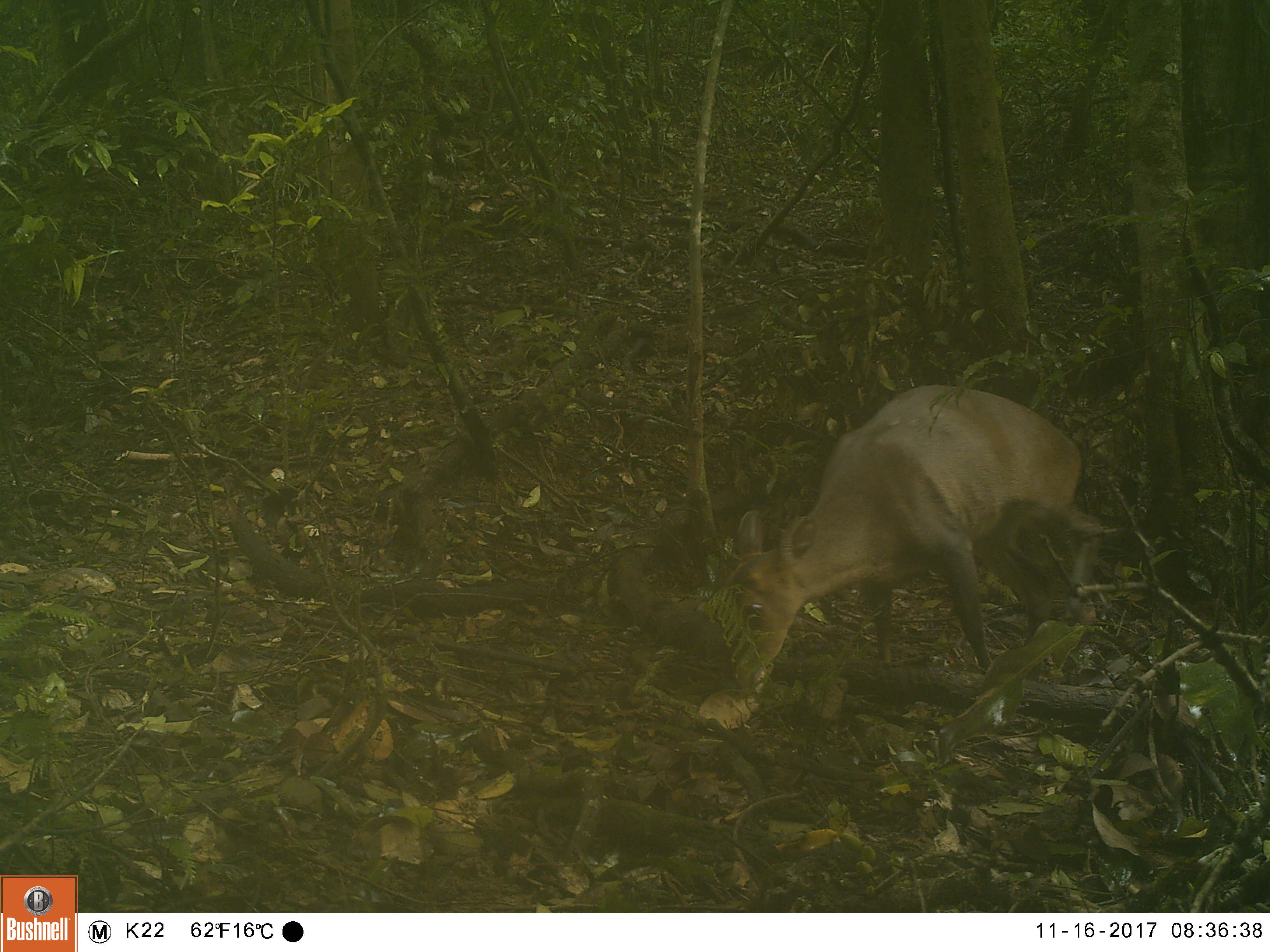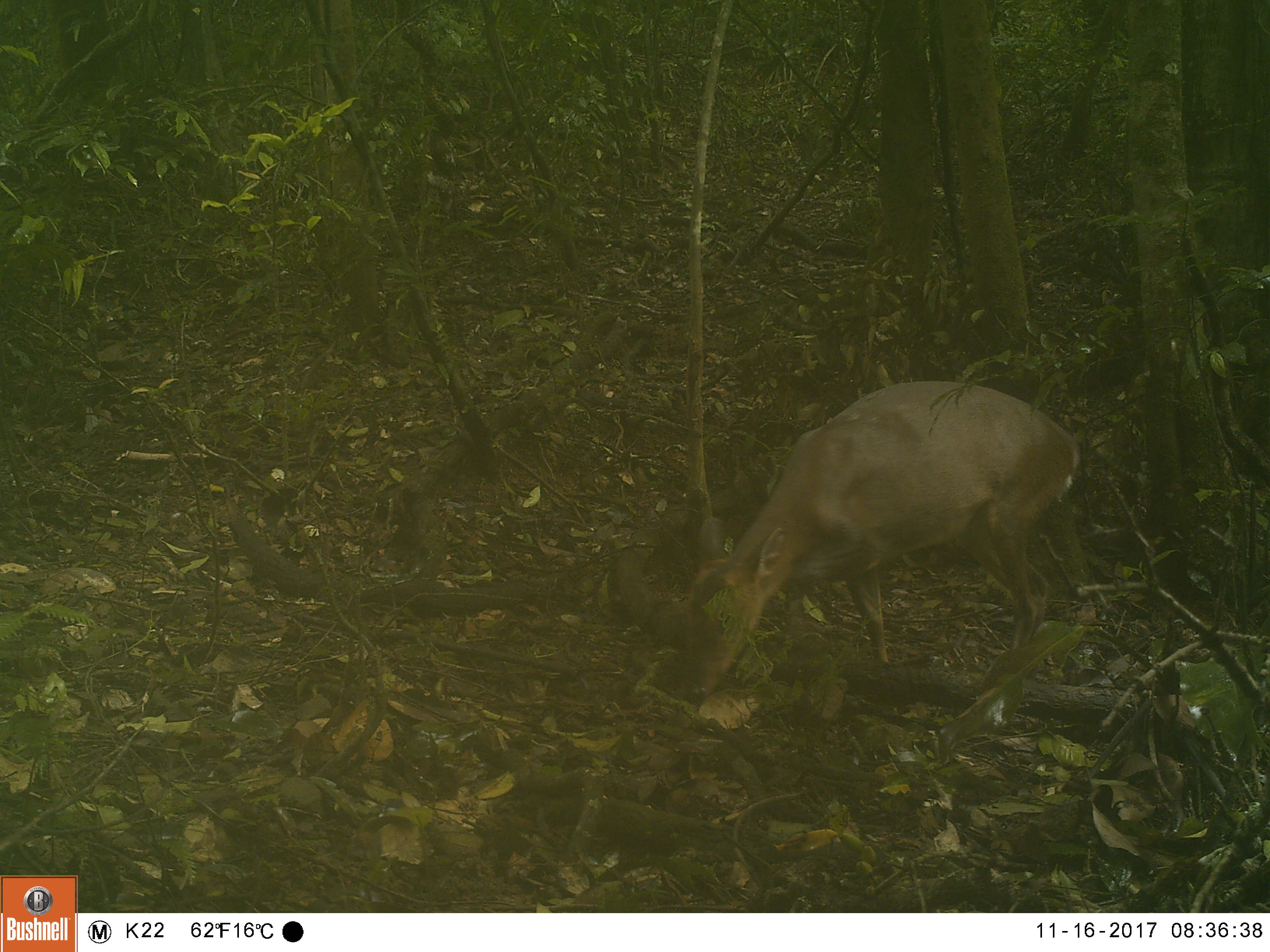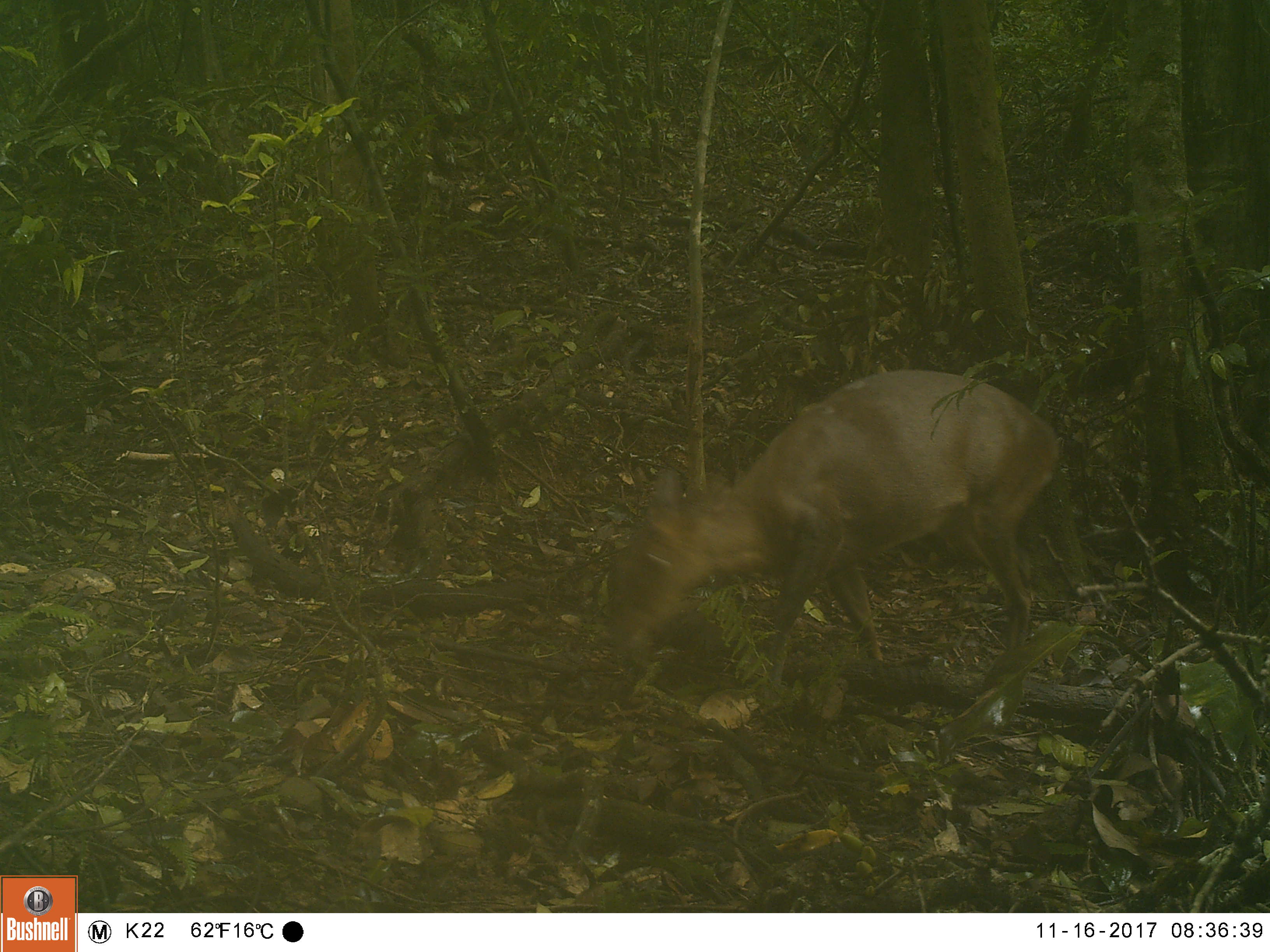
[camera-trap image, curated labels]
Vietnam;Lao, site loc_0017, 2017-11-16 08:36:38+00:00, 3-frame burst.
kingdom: Animalia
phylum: Chordata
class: Mammalia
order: Artiodactyla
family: Cervidae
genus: Muntiacus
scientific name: Muntiacus vuquangensis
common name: large-antlered muntjac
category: large antlered muntjac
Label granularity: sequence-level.